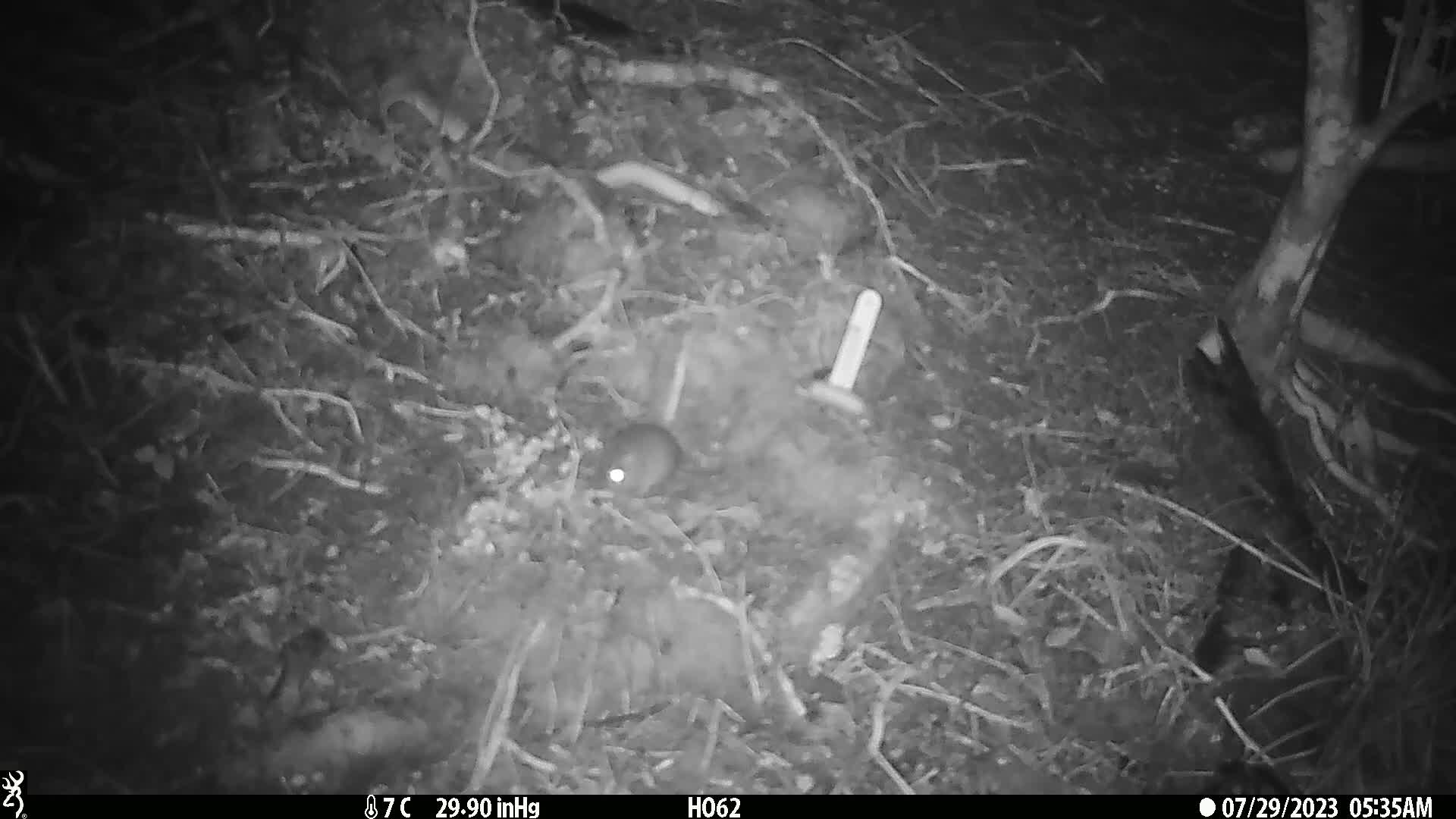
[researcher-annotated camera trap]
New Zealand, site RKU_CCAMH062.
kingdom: Animalia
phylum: Chordata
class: Mammalia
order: Rodentia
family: Muridae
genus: Rattus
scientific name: Rattus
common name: rat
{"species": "rat (Rattus)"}